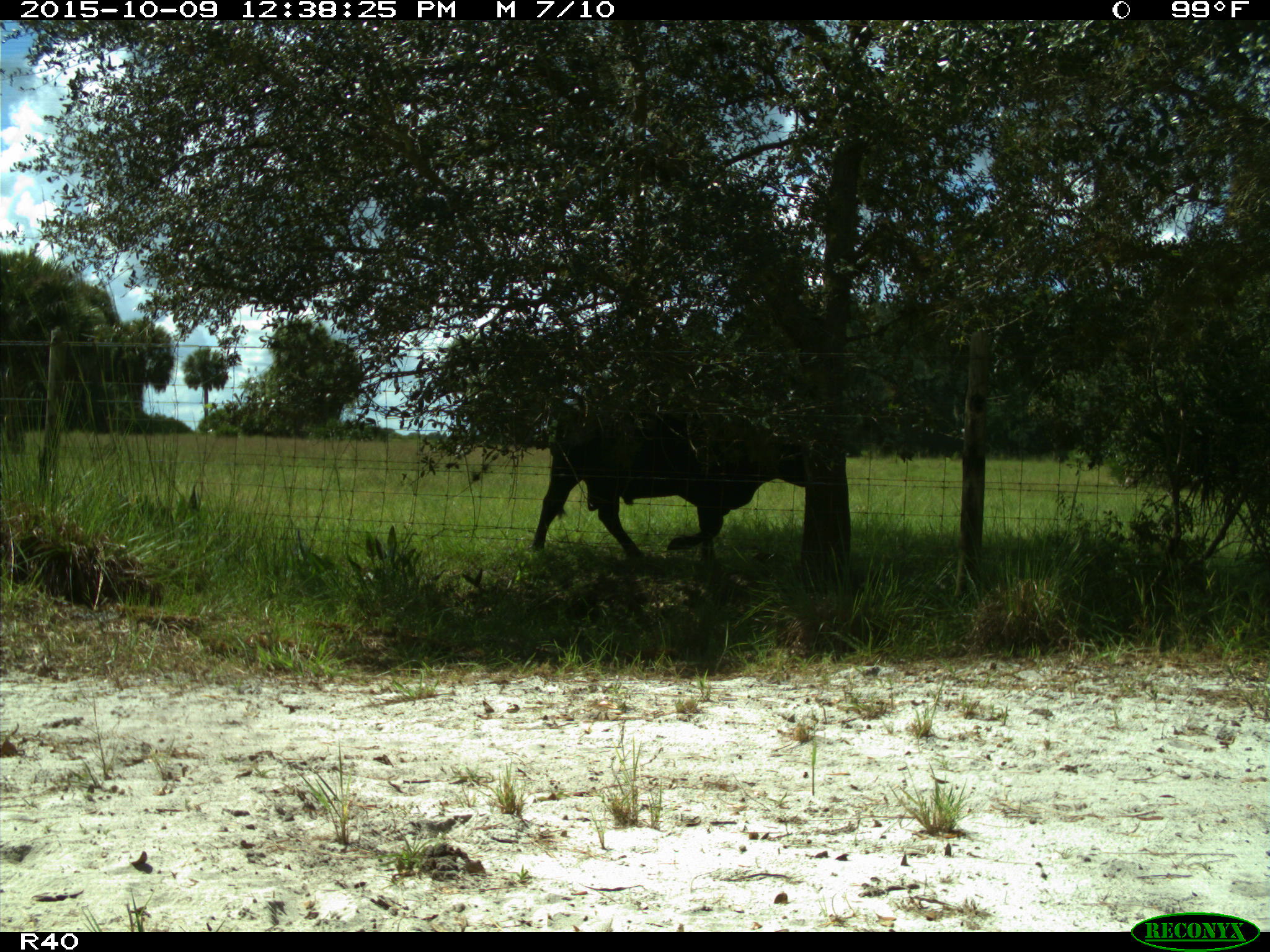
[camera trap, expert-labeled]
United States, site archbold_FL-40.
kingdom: Animalia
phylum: Chordata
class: Mammalia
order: Artiodactyla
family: Bovidae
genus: Bos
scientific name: Bos taurus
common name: domestic cow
Bos taurus (domestic cow).